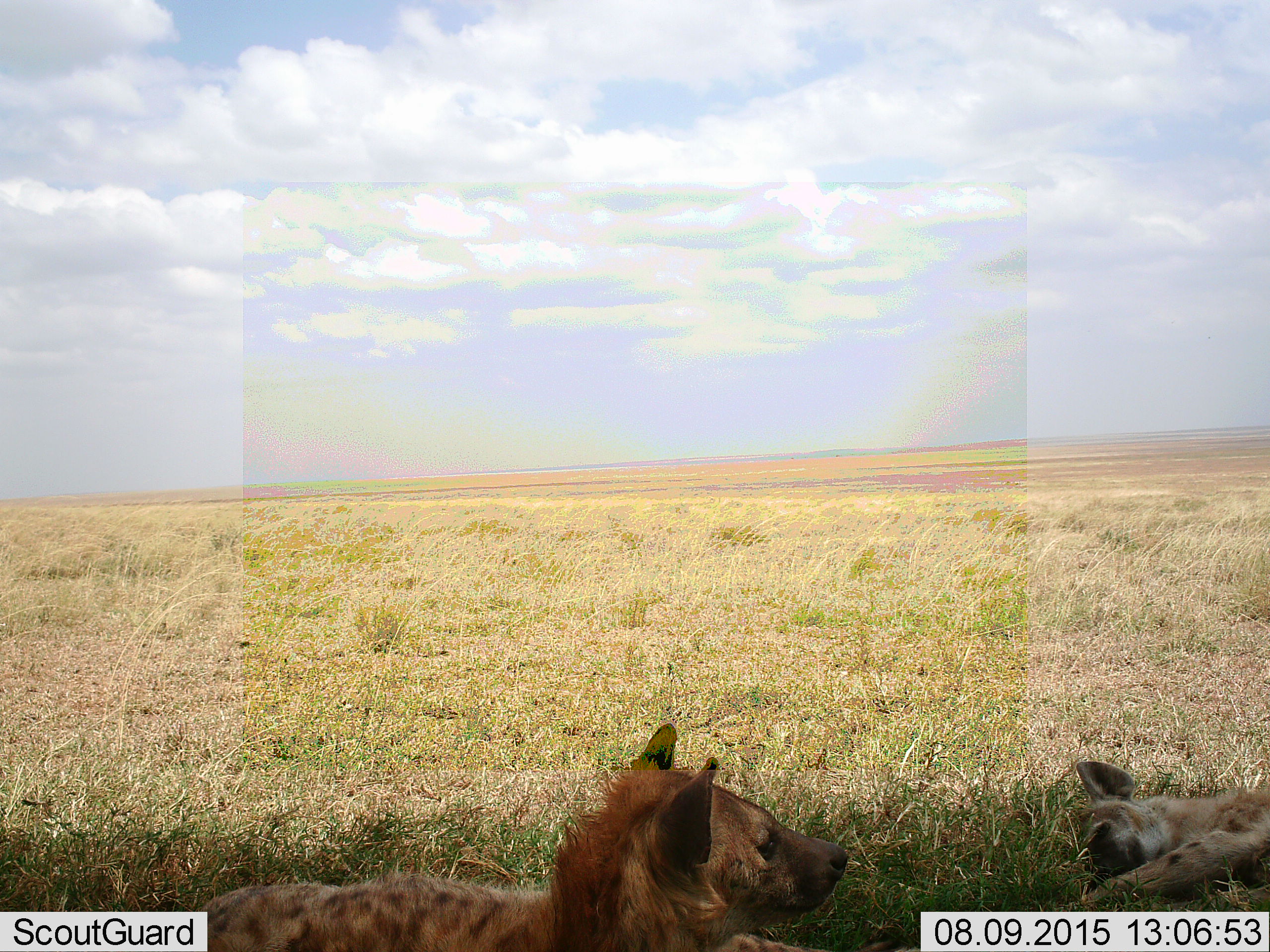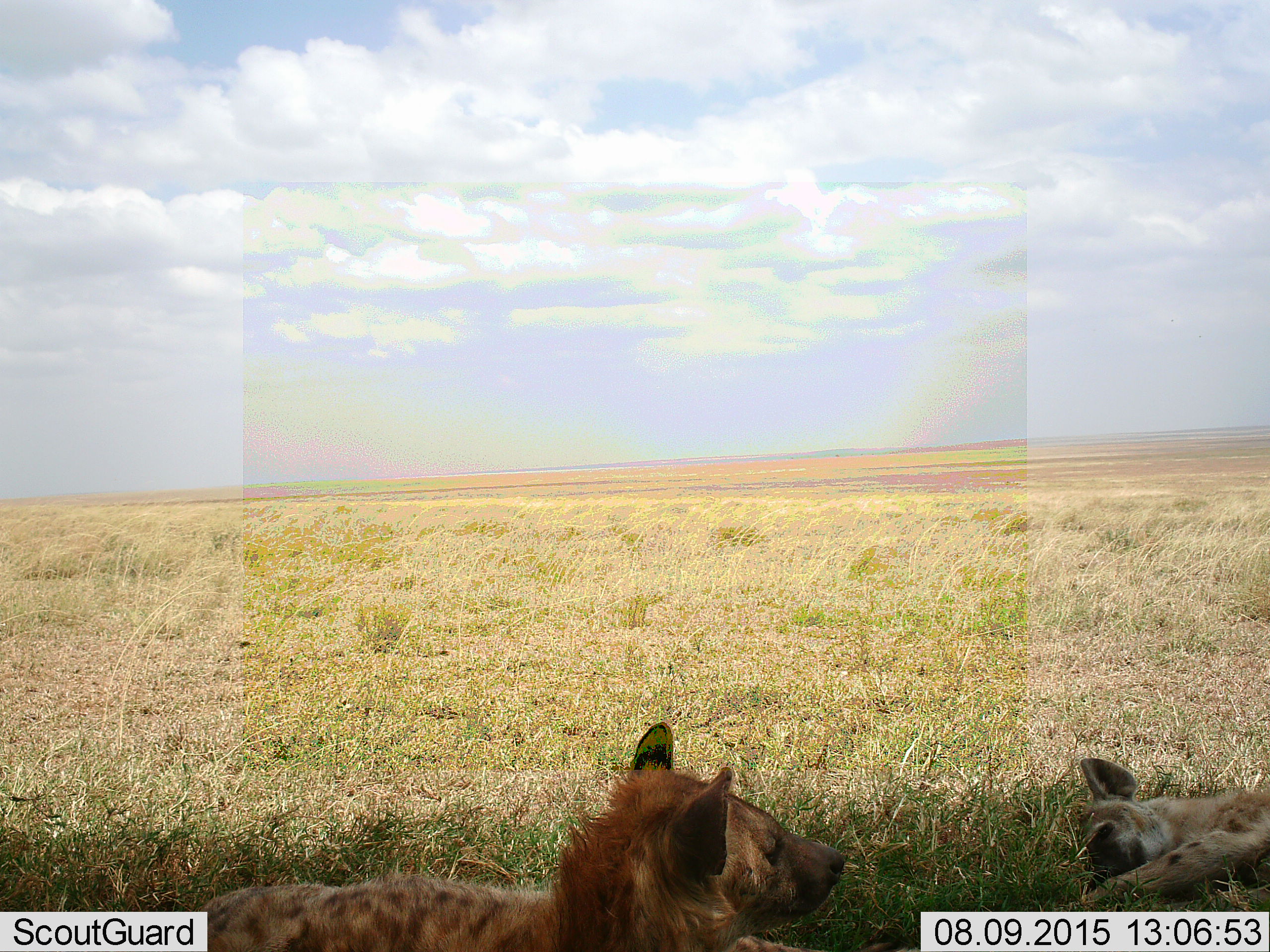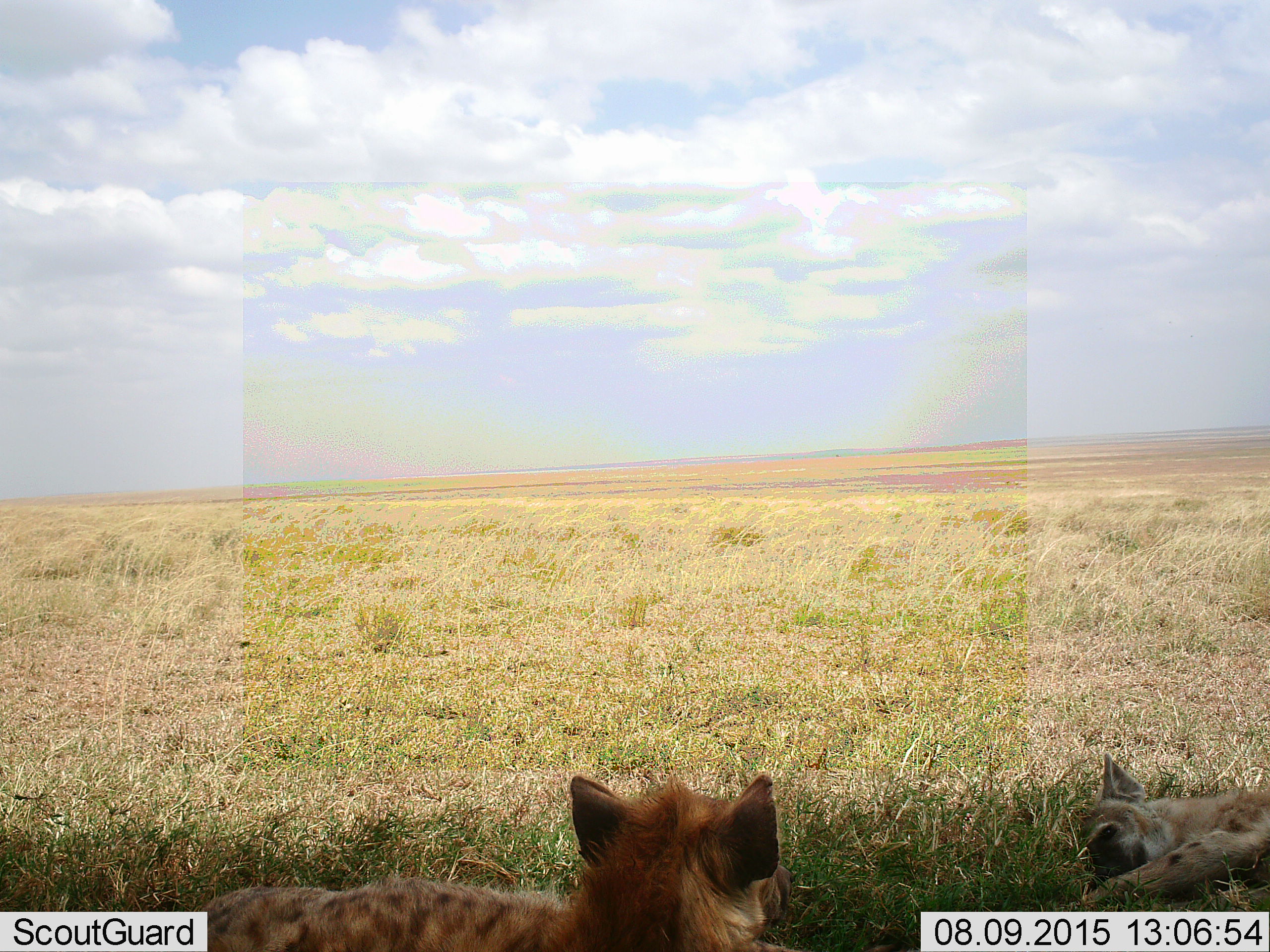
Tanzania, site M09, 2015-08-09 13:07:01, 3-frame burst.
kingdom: Animalia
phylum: Chordata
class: Mammalia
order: Carnivora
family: Hyaenidae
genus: Crocuta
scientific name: Crocuta crocuta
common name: spotted hyena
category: hyenaspotted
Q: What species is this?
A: Hyenaspotted (spotted hyena) (Crocuta crocuta).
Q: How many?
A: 2.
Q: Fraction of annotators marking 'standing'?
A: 0%.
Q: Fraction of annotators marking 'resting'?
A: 100%.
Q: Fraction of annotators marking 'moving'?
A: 10%.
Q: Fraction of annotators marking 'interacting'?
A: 0%.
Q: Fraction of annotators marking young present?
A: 20%.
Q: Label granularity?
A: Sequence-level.